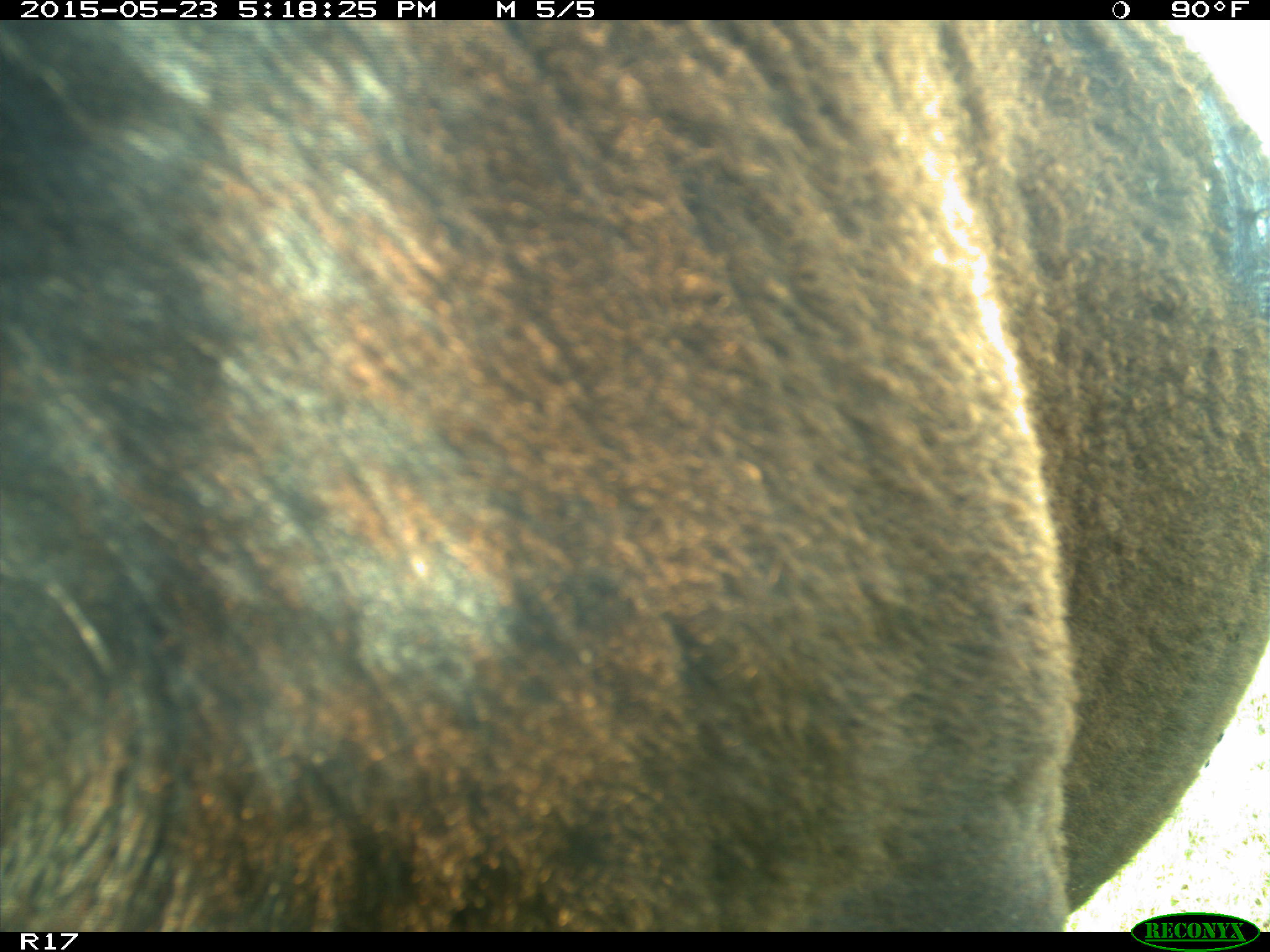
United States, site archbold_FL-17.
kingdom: Animalia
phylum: Chordata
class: Mammalia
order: Artiodactyla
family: Bovidae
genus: Bos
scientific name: Bos taurus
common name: domestic cow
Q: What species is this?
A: Bos taurus (domestic cow).